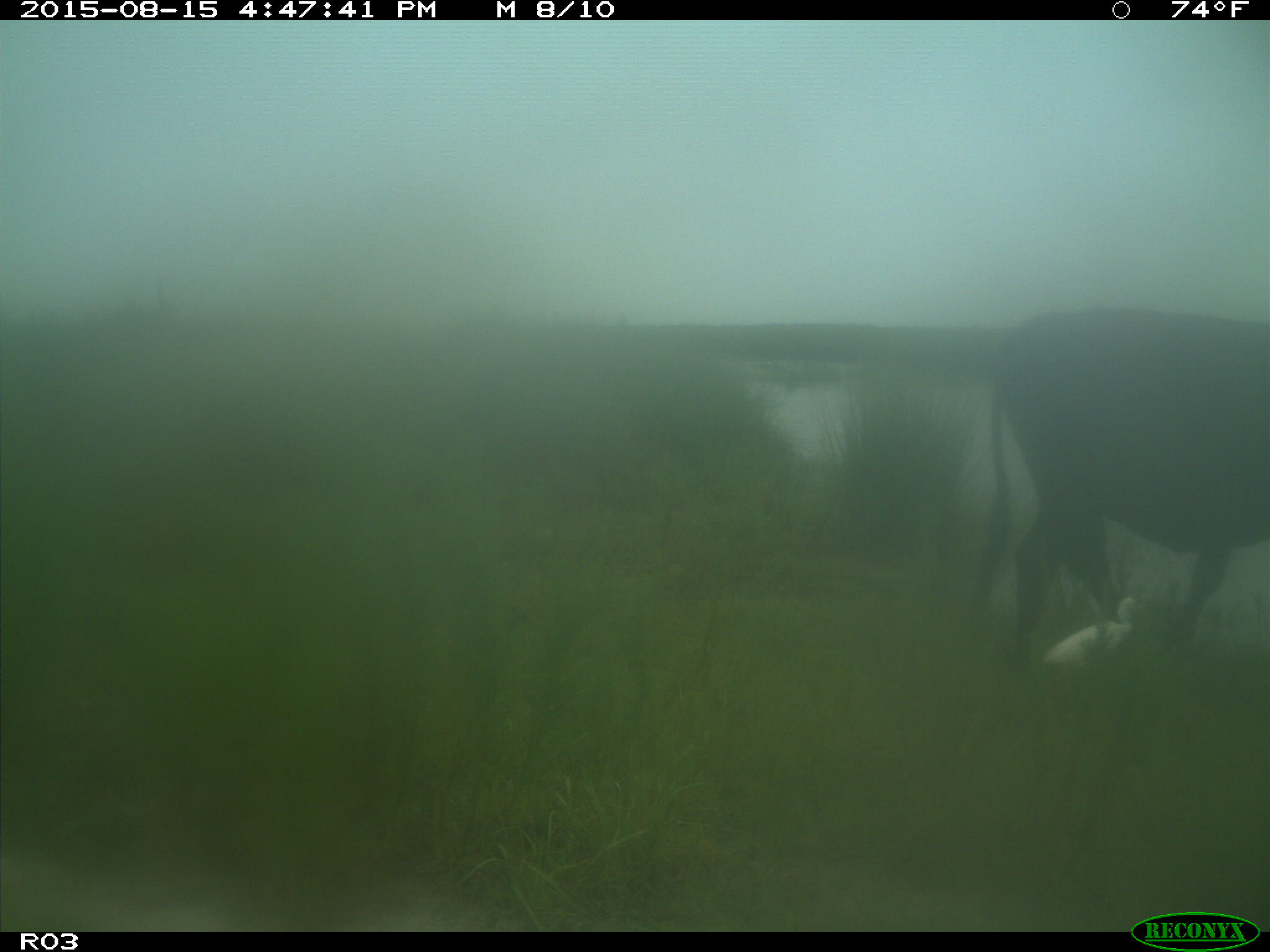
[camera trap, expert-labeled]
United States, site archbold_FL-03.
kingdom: Animalia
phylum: Chordata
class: Mammalia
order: Artiodactyla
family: Bovidae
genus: Bos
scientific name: Bos taurus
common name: domestic cow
Bos taurus (domestic cow).